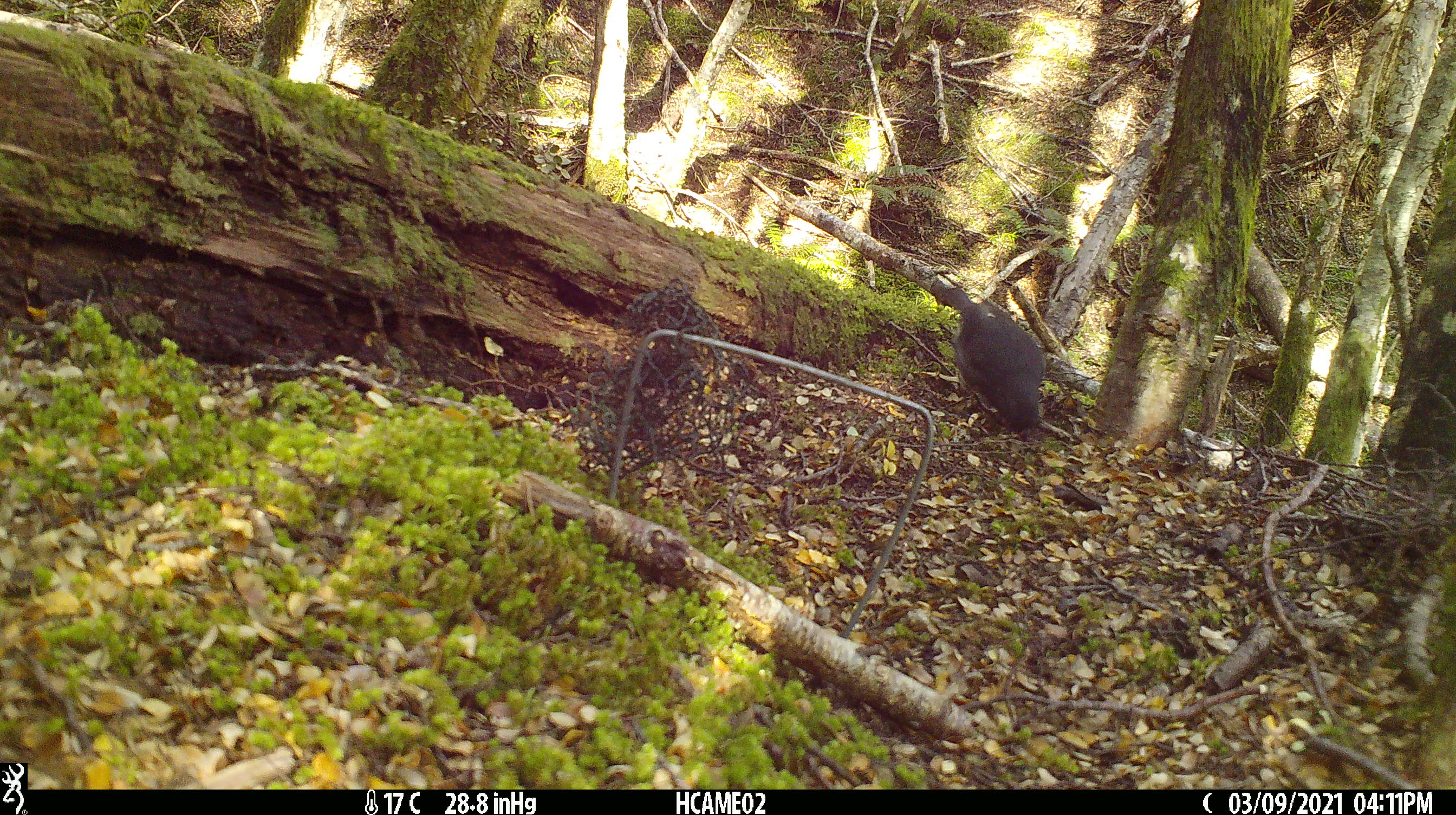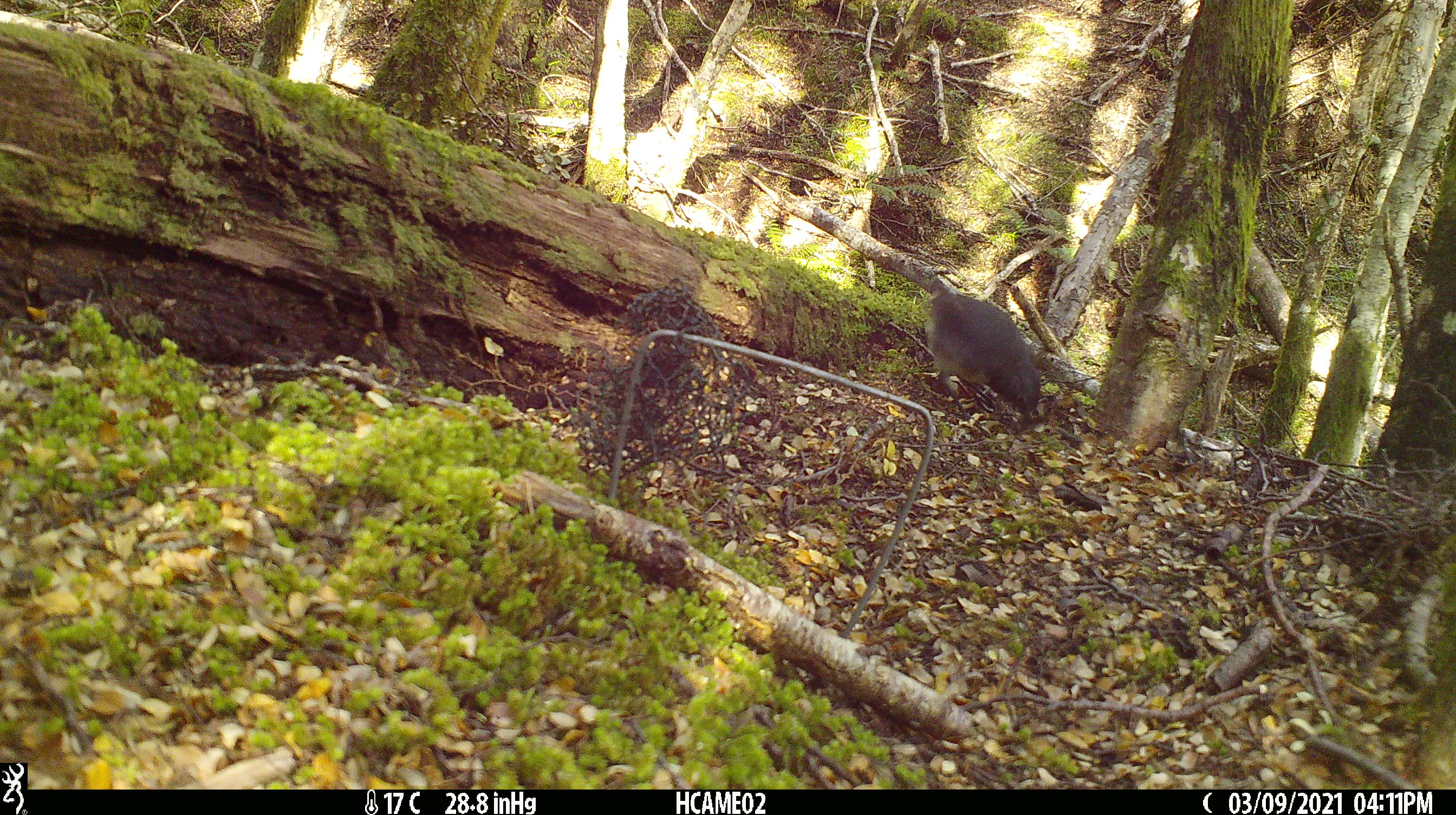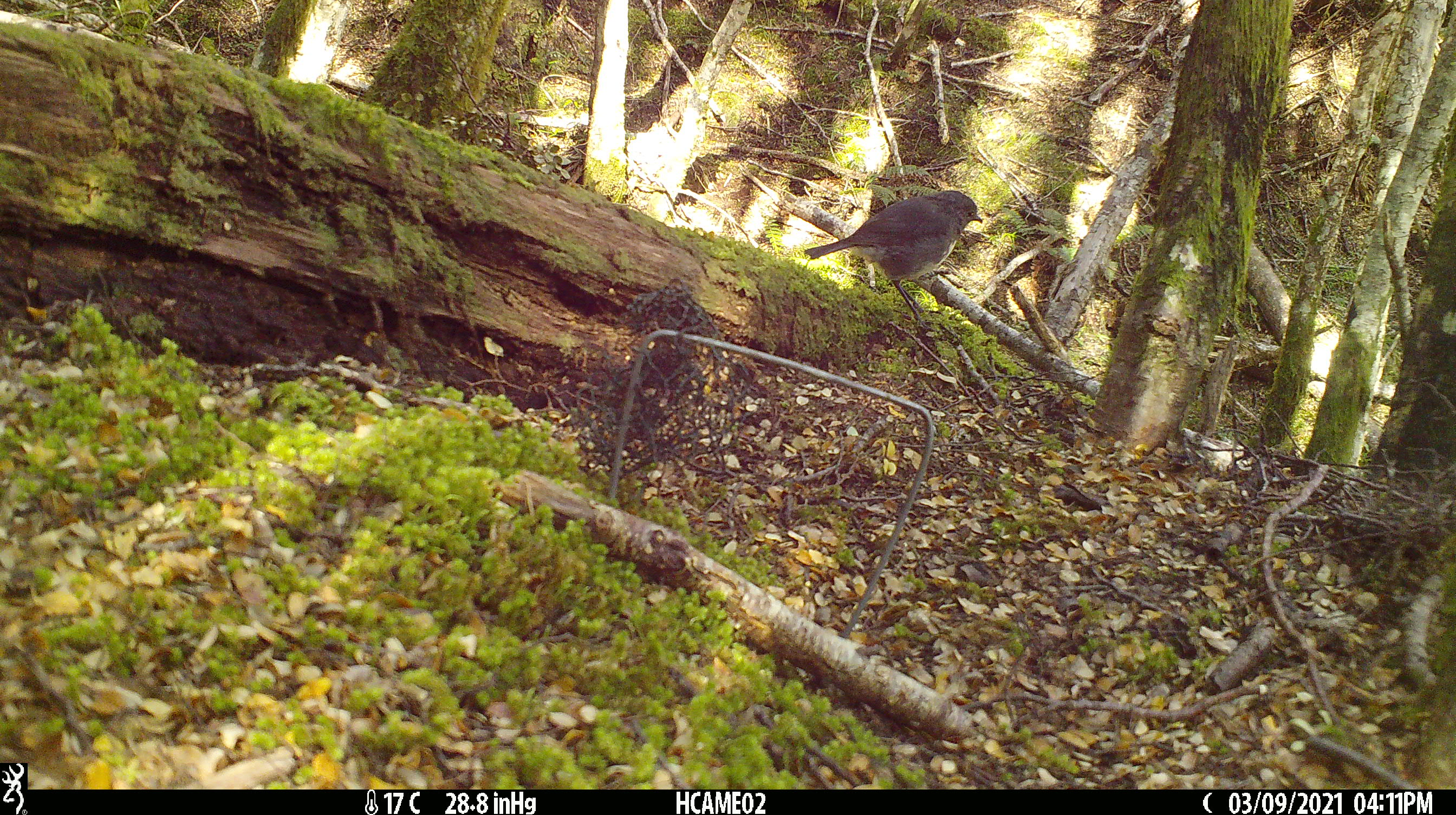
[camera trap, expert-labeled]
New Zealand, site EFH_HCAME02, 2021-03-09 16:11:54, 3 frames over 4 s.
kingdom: Animalia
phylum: Chordata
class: Aves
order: Passeriformes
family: Petroicidae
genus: Petroica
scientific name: Petroica australis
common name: new zealand robin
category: robin